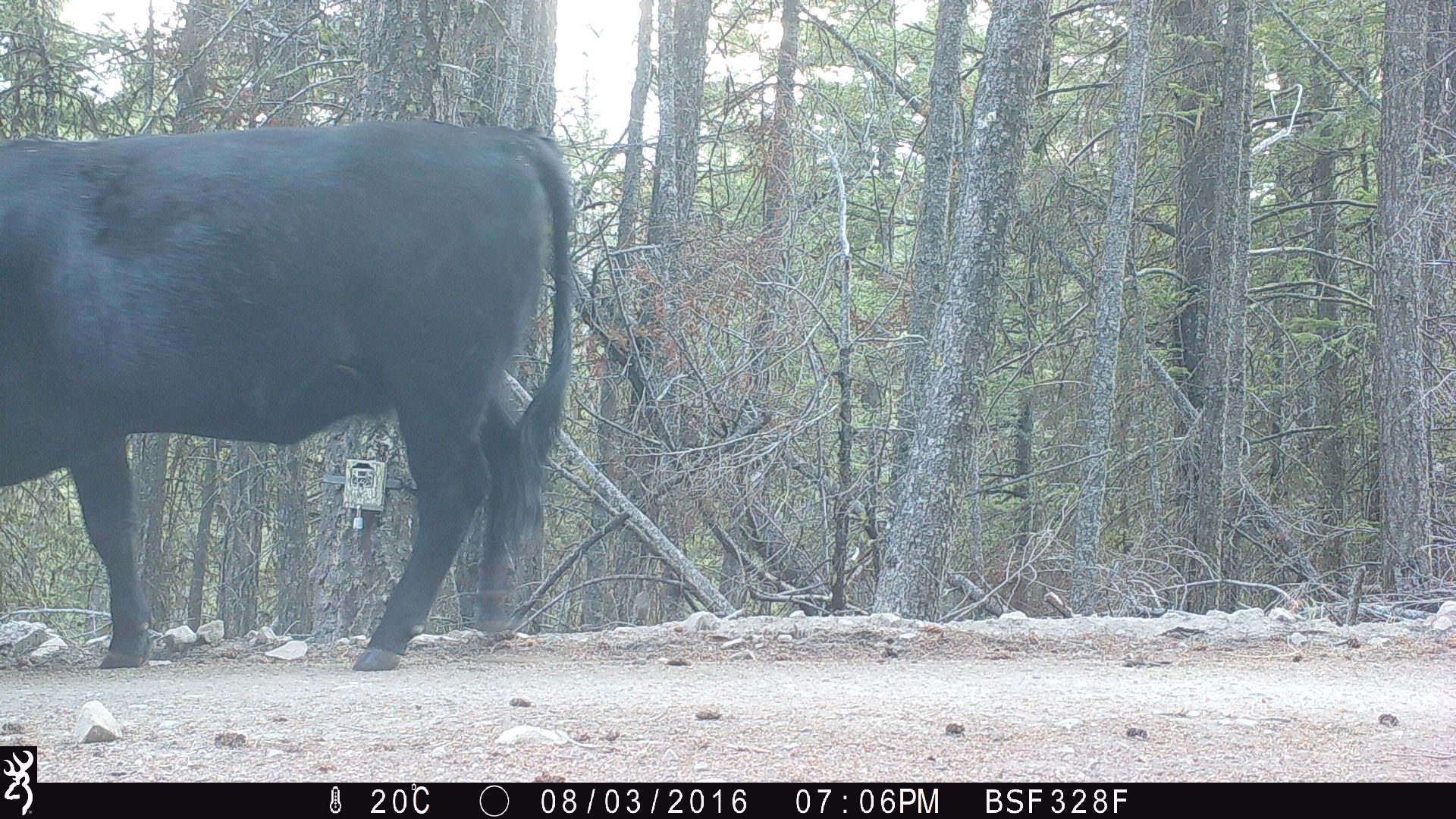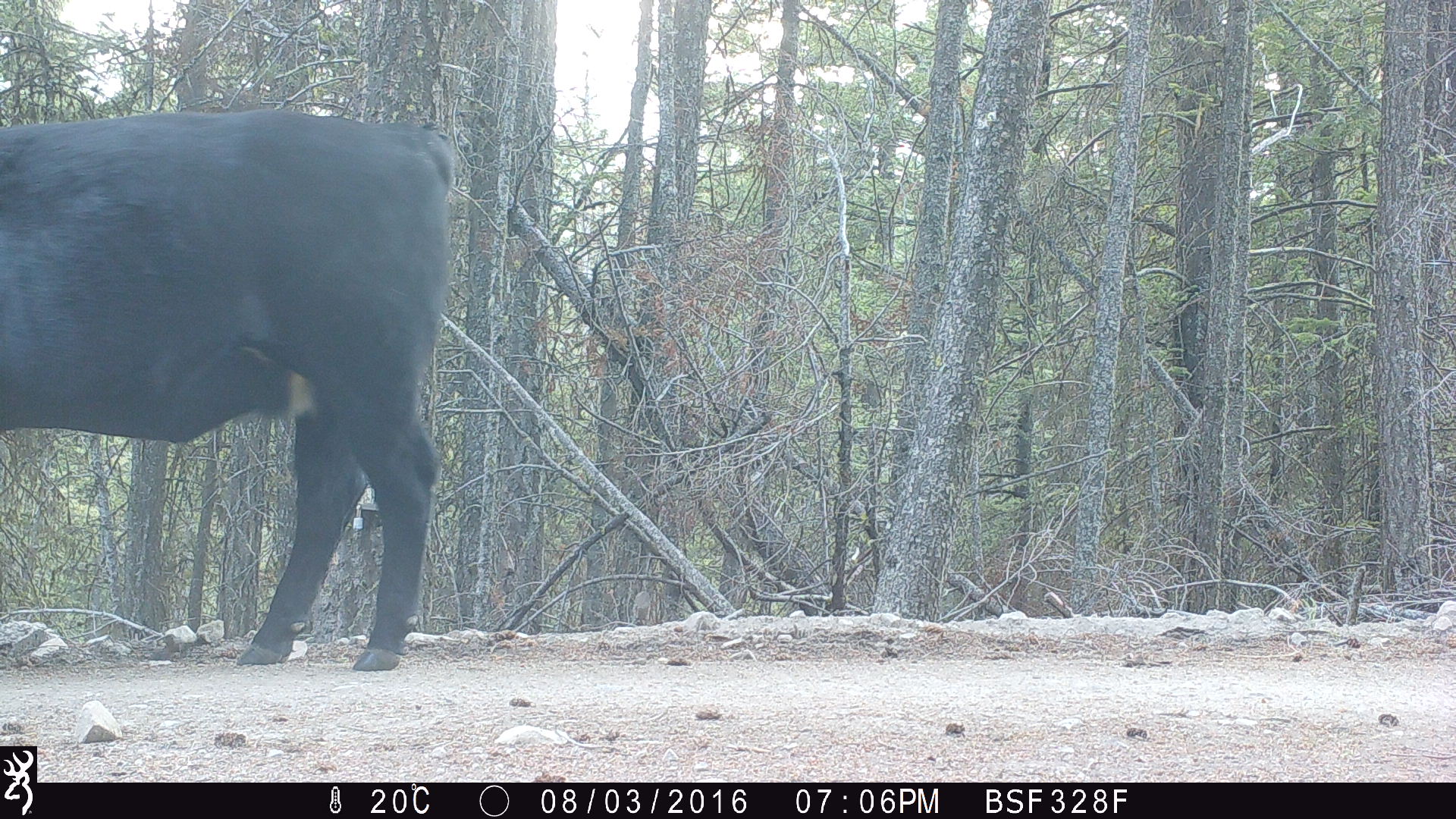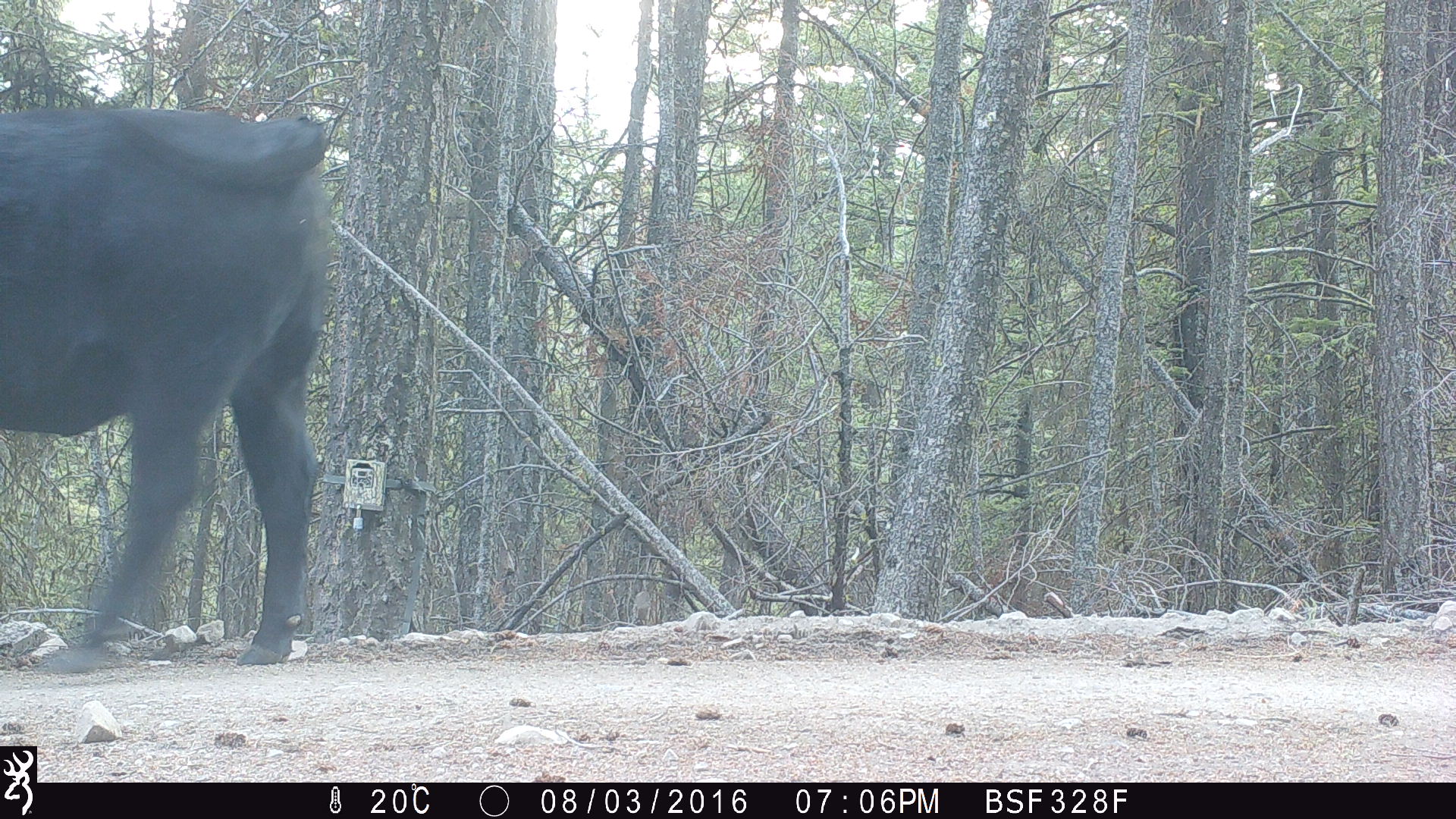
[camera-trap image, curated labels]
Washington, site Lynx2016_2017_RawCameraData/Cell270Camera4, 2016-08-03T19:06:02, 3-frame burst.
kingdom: Animalia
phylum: Chordata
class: Mammalia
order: Artiodactyla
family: Bovidae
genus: Bos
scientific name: Bos taurus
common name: domestic cattle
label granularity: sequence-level